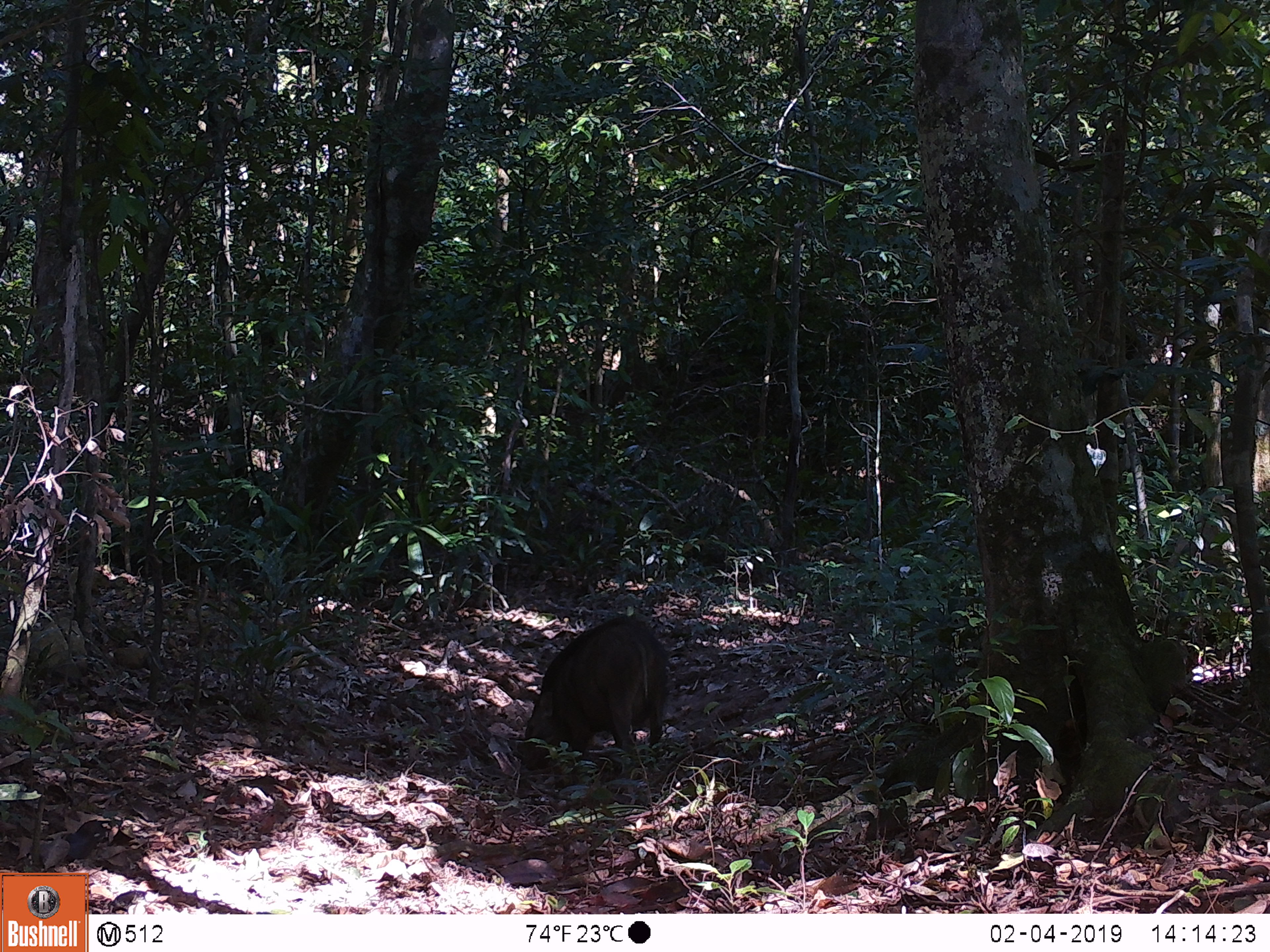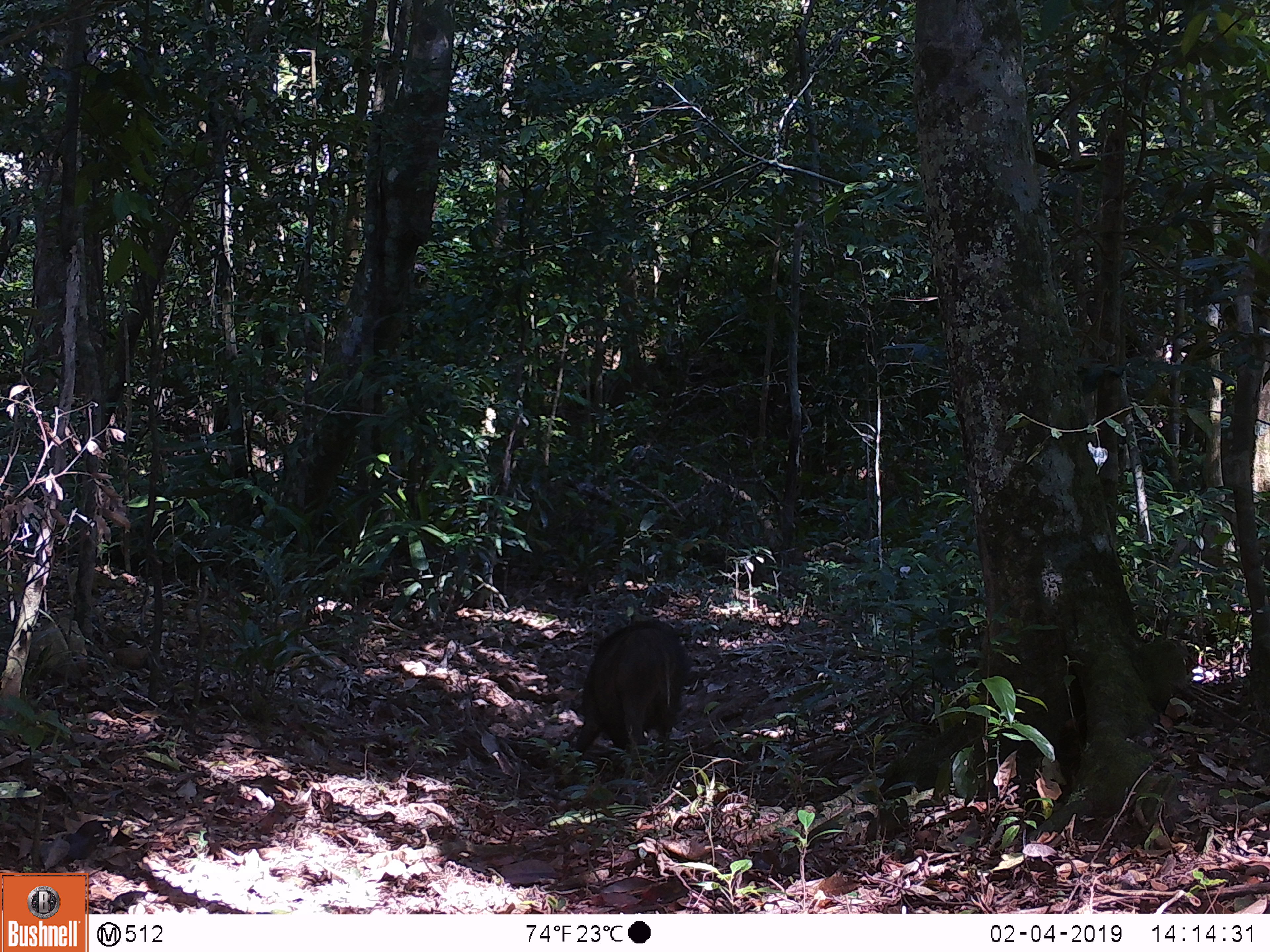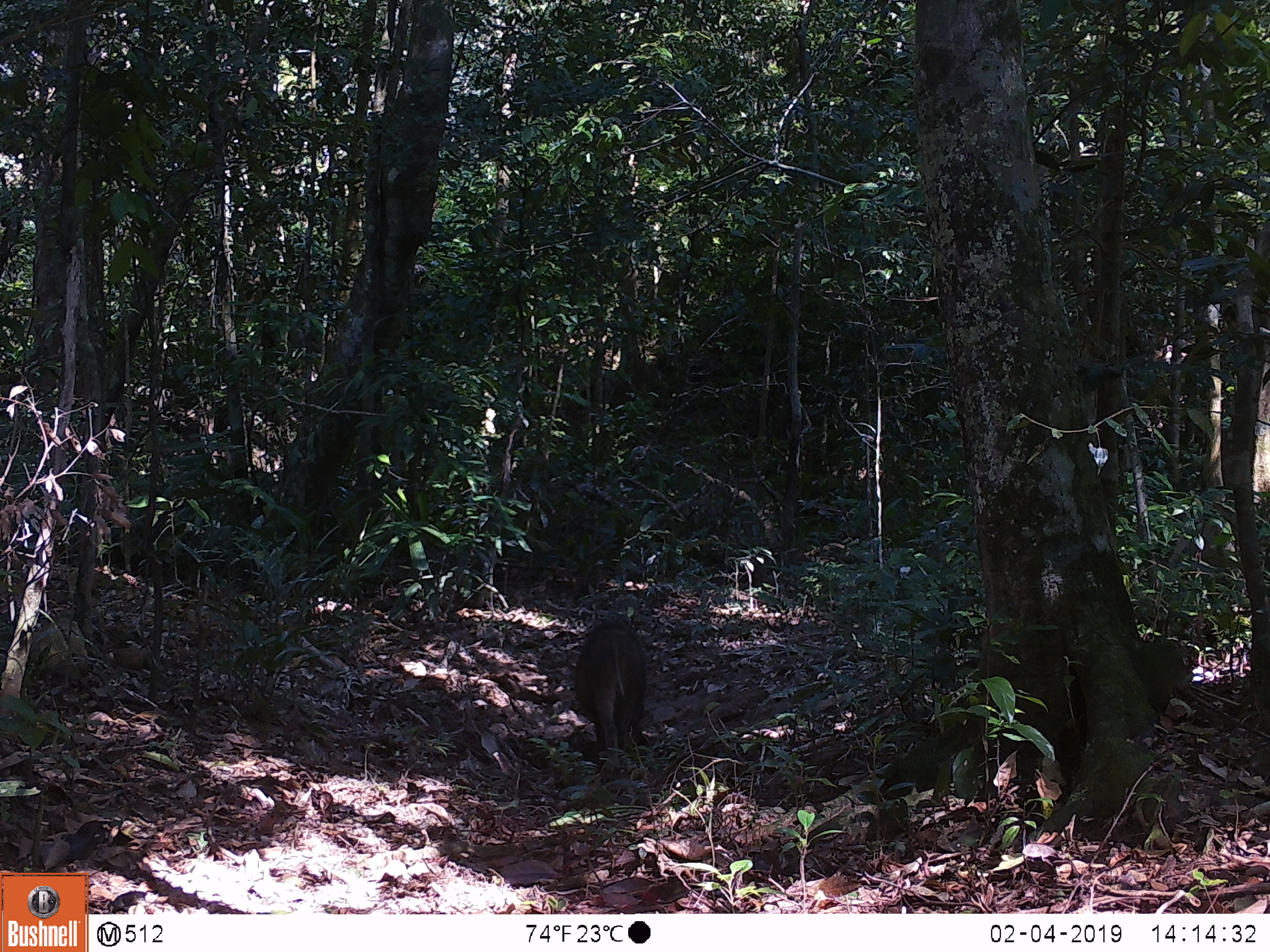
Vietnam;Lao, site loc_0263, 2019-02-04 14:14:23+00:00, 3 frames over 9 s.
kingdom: Animalia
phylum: Chordata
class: Mammalia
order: Artiodactyla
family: Suidae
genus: Sus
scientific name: Sus scrofa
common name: eurasian wild pig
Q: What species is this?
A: Eurasian wild pig (Sus scrofa).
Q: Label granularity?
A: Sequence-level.